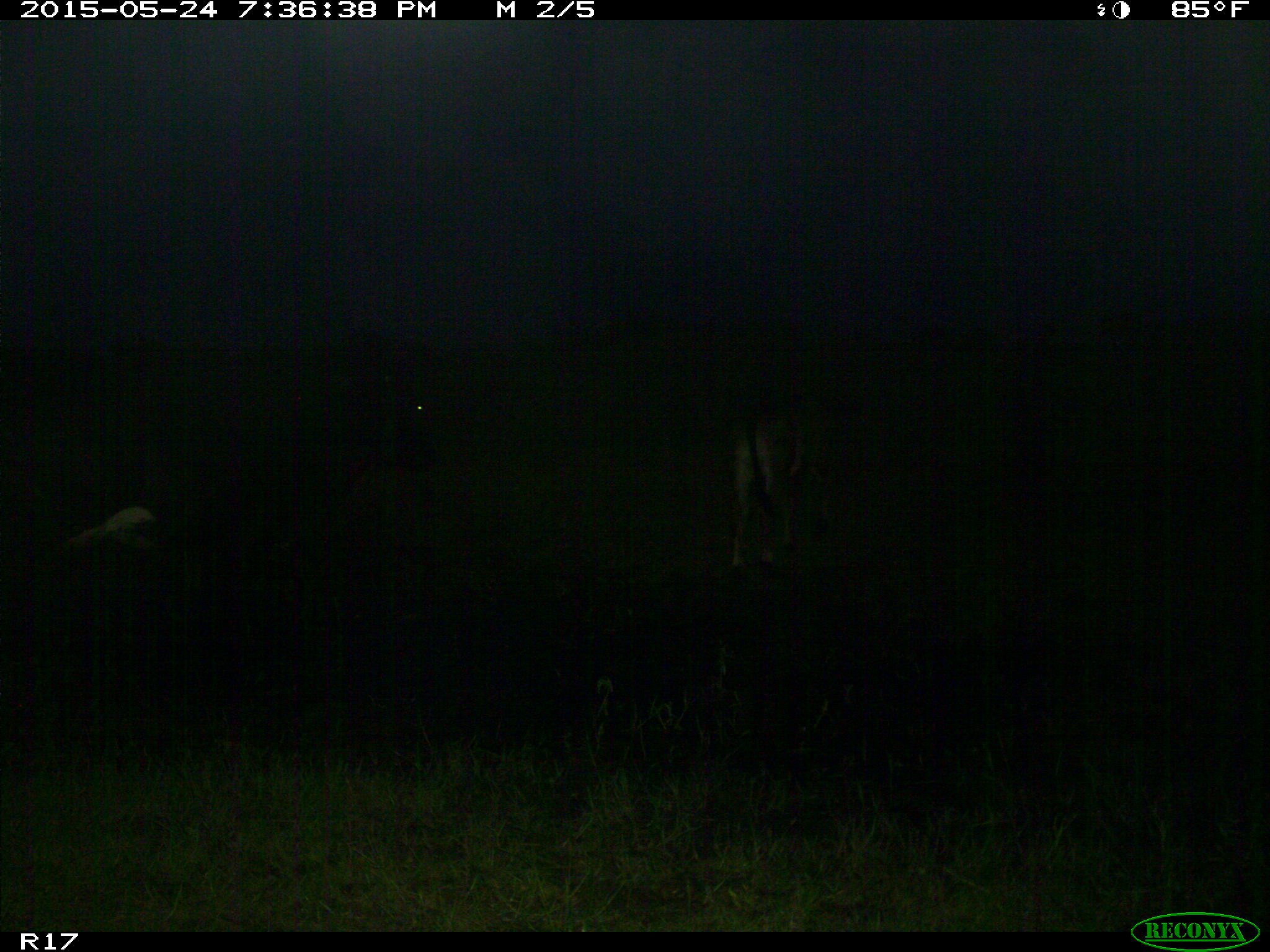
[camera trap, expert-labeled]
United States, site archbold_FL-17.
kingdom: Animalia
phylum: Chordata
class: Mammalia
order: Artiodactyla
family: Bovidae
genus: Bos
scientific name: Bos taurus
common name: domestic cow